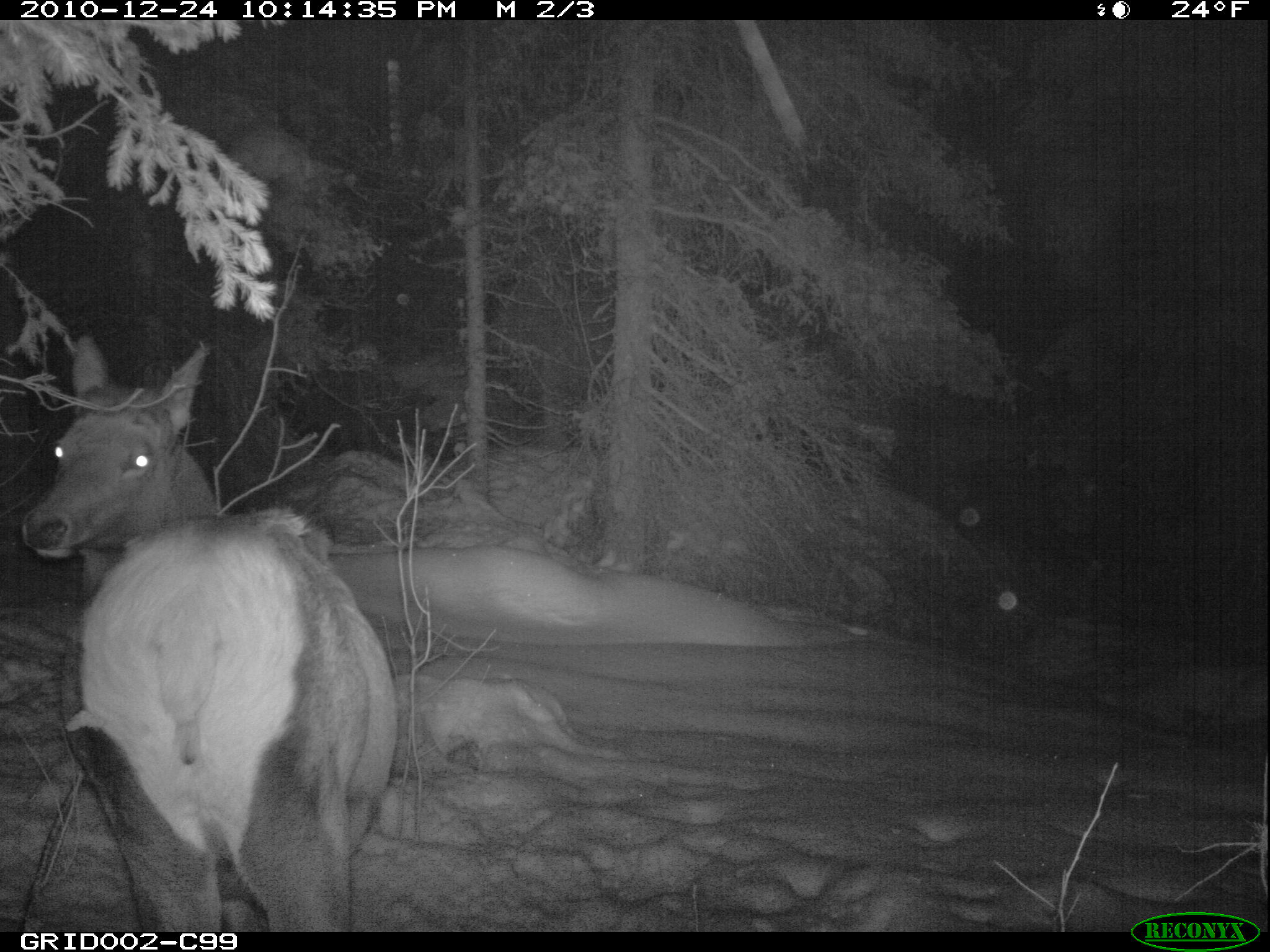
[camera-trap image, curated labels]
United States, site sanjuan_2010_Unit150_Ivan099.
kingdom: Animalia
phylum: Chordata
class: Mammalia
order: Artiodactyla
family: Cervidae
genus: Cervus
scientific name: Cervus elaphus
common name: red deer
Cervus elaphus (red deer).